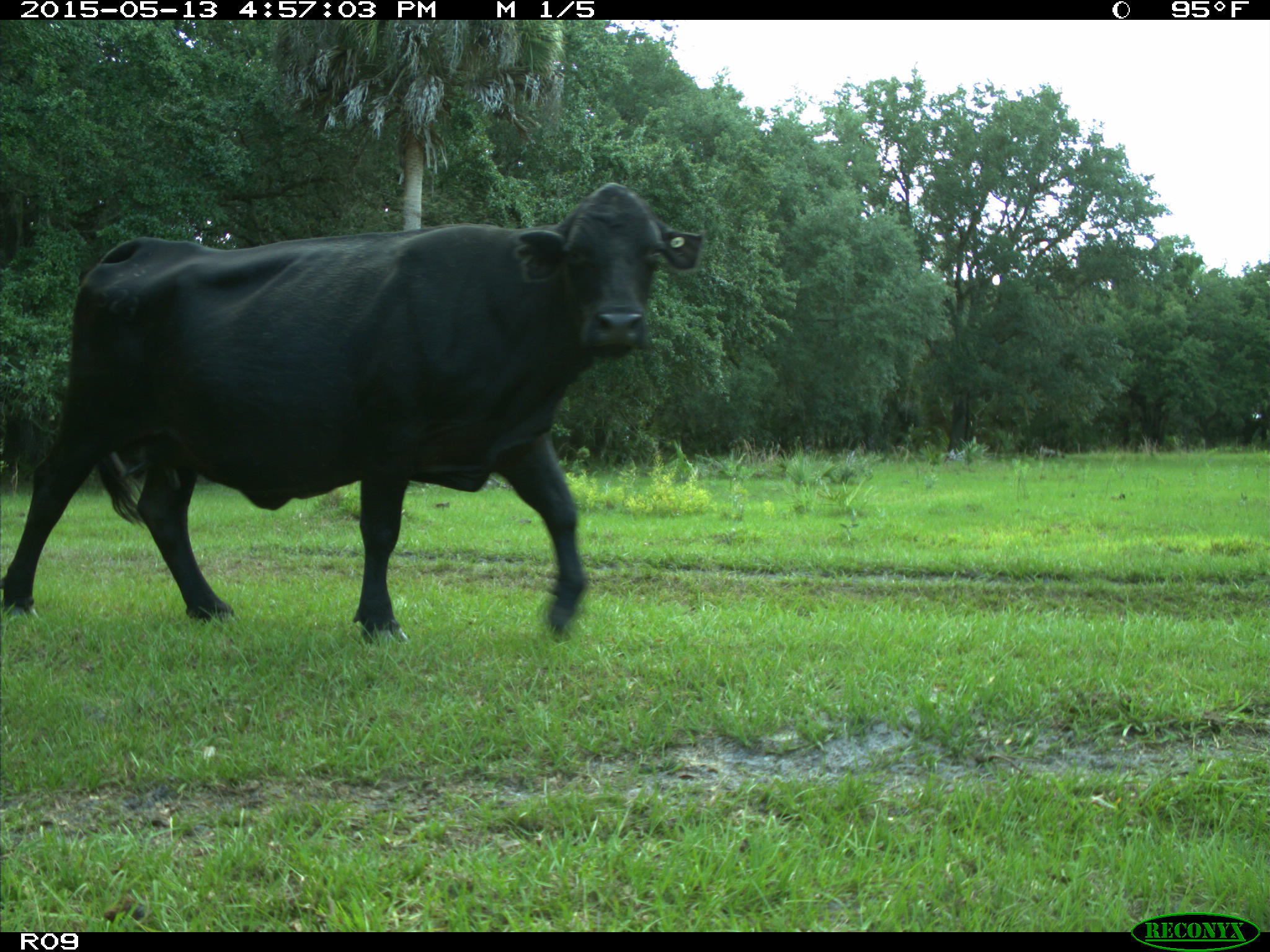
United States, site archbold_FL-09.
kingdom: Animalia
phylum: Chordata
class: Mammalia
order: Artiodactyla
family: Bovidae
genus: Bos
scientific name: Bos taurus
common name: domestic cow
Bos taurus (domestic cow).